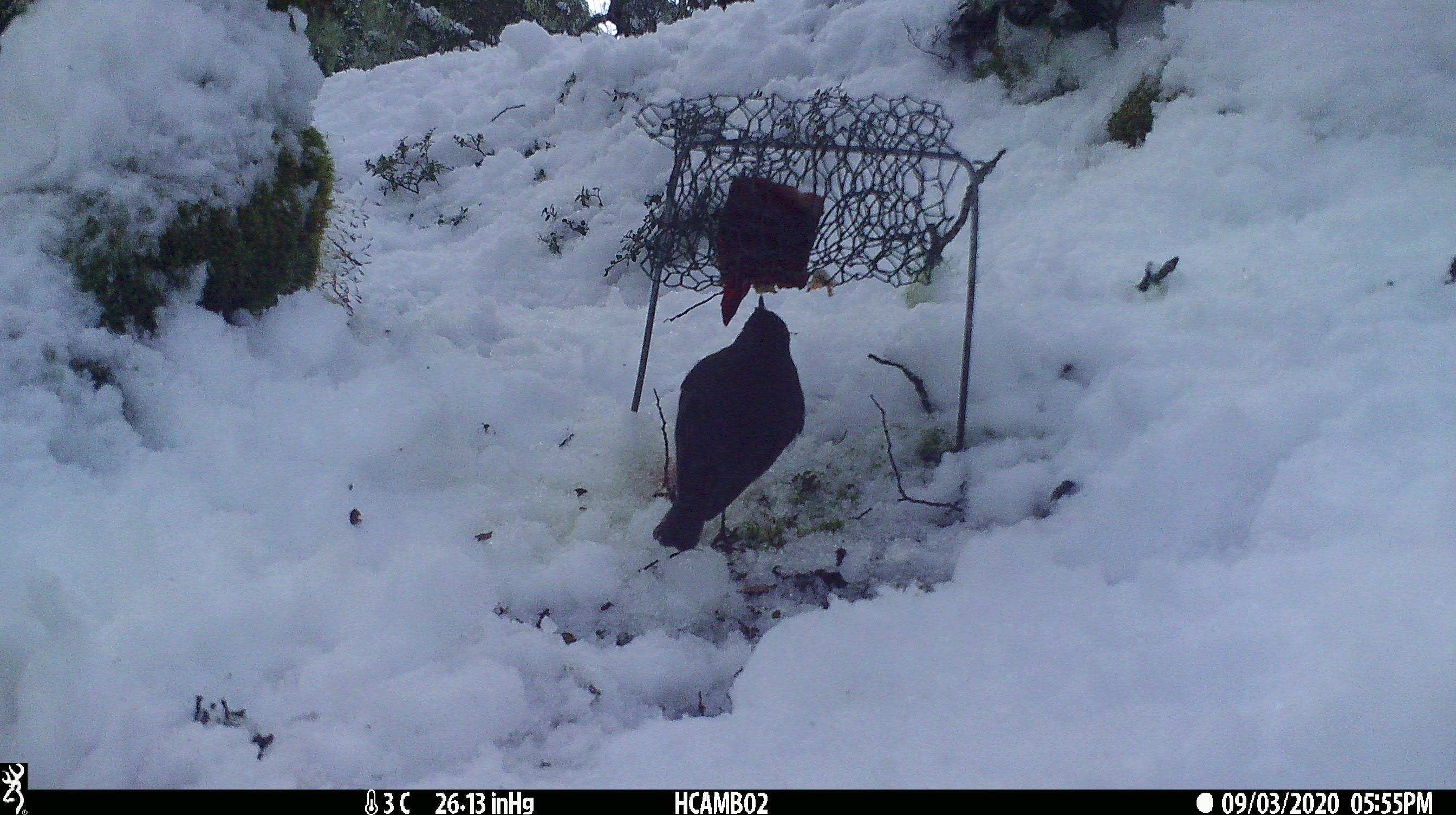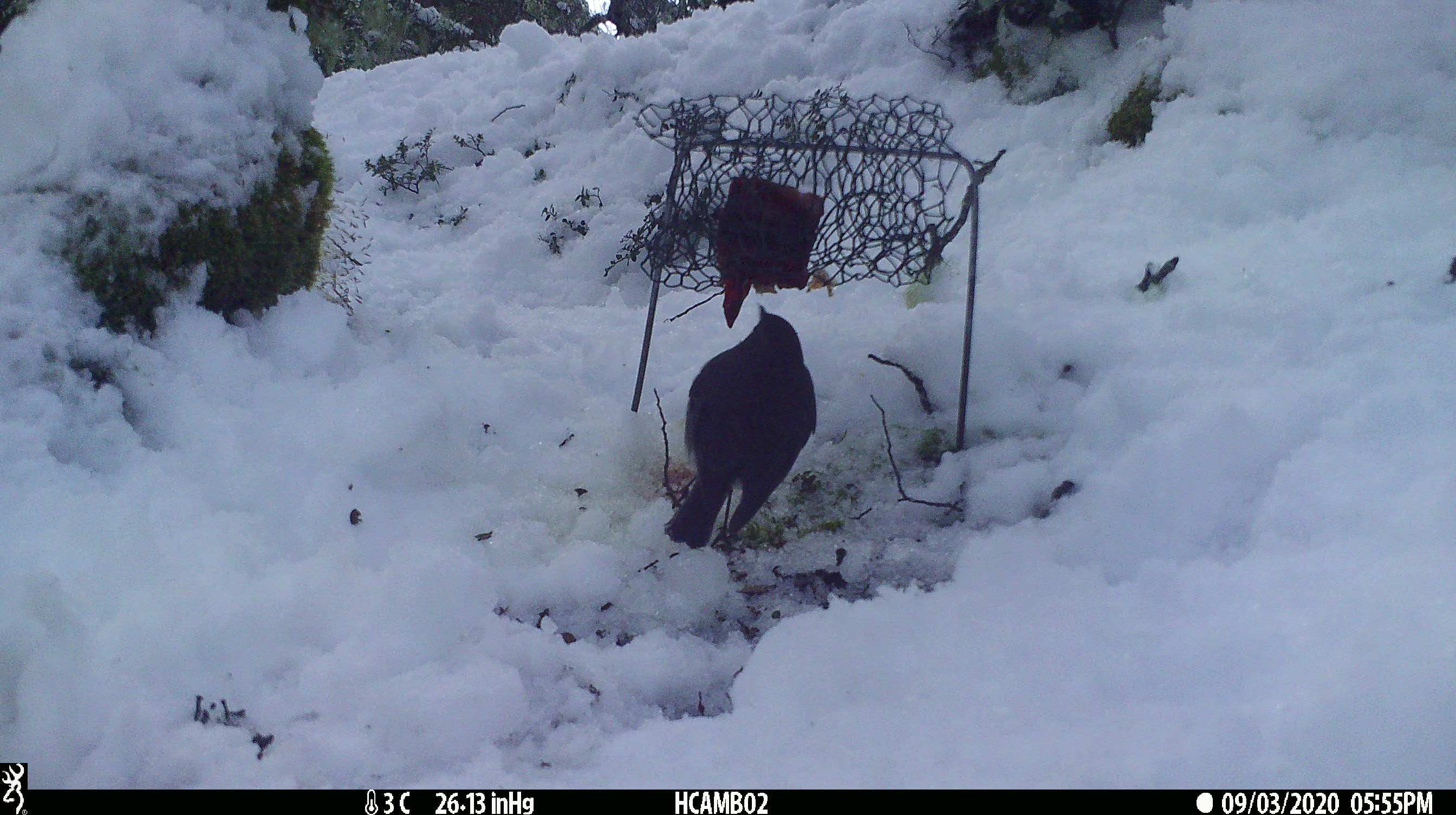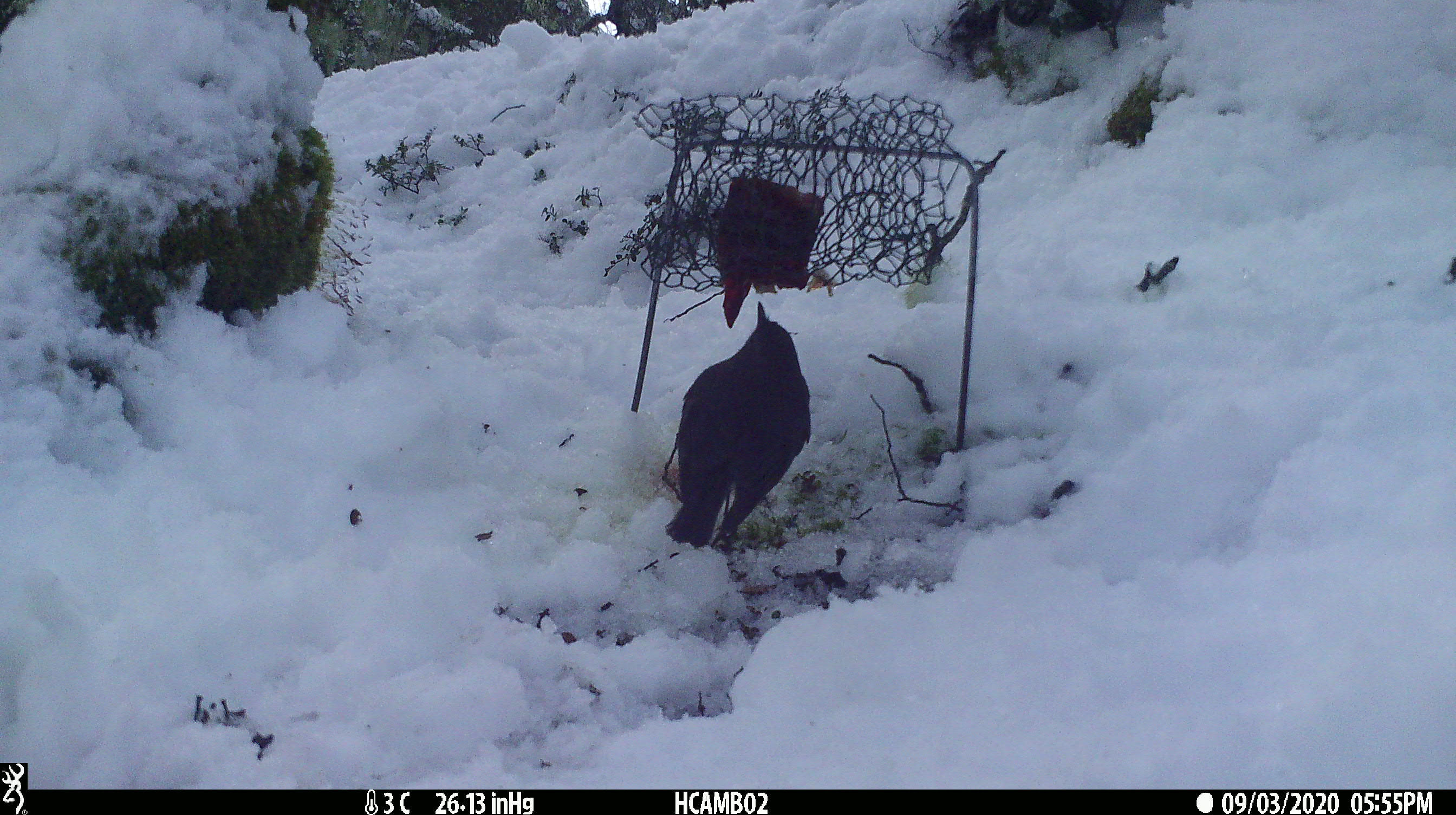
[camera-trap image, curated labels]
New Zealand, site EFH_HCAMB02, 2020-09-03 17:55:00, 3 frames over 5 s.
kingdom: Animalia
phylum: Chordata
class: Aves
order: Passeriformes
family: Petroicidae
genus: Petroica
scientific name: Petroica australis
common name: new zealand robin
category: robin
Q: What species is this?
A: Robin (new zealand robin) (Petroica australis).